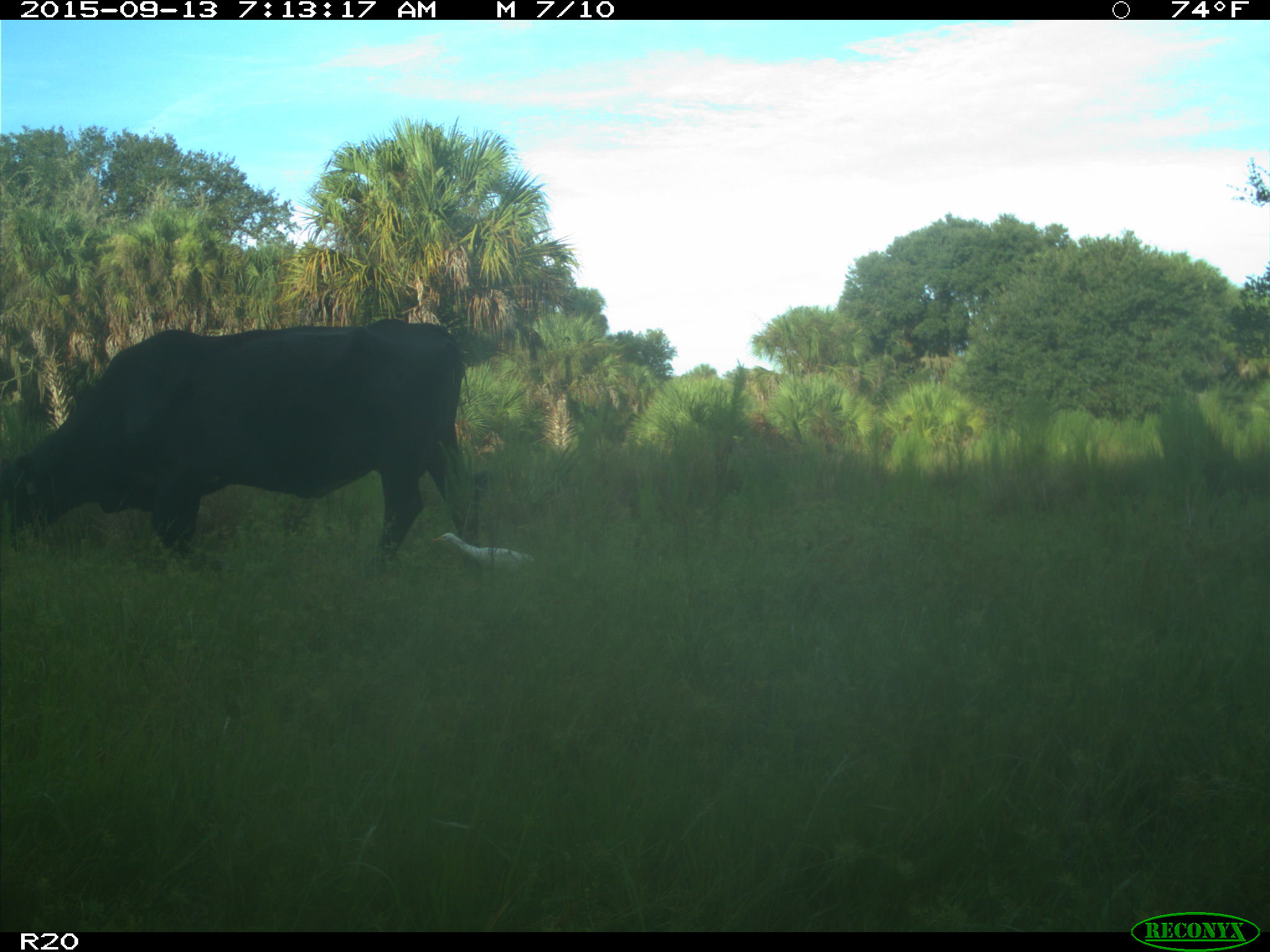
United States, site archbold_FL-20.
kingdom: Animalia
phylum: Chordata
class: Mammalia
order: Artiodactyla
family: Bovidae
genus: Bos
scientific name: Bos taurus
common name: domestic cow